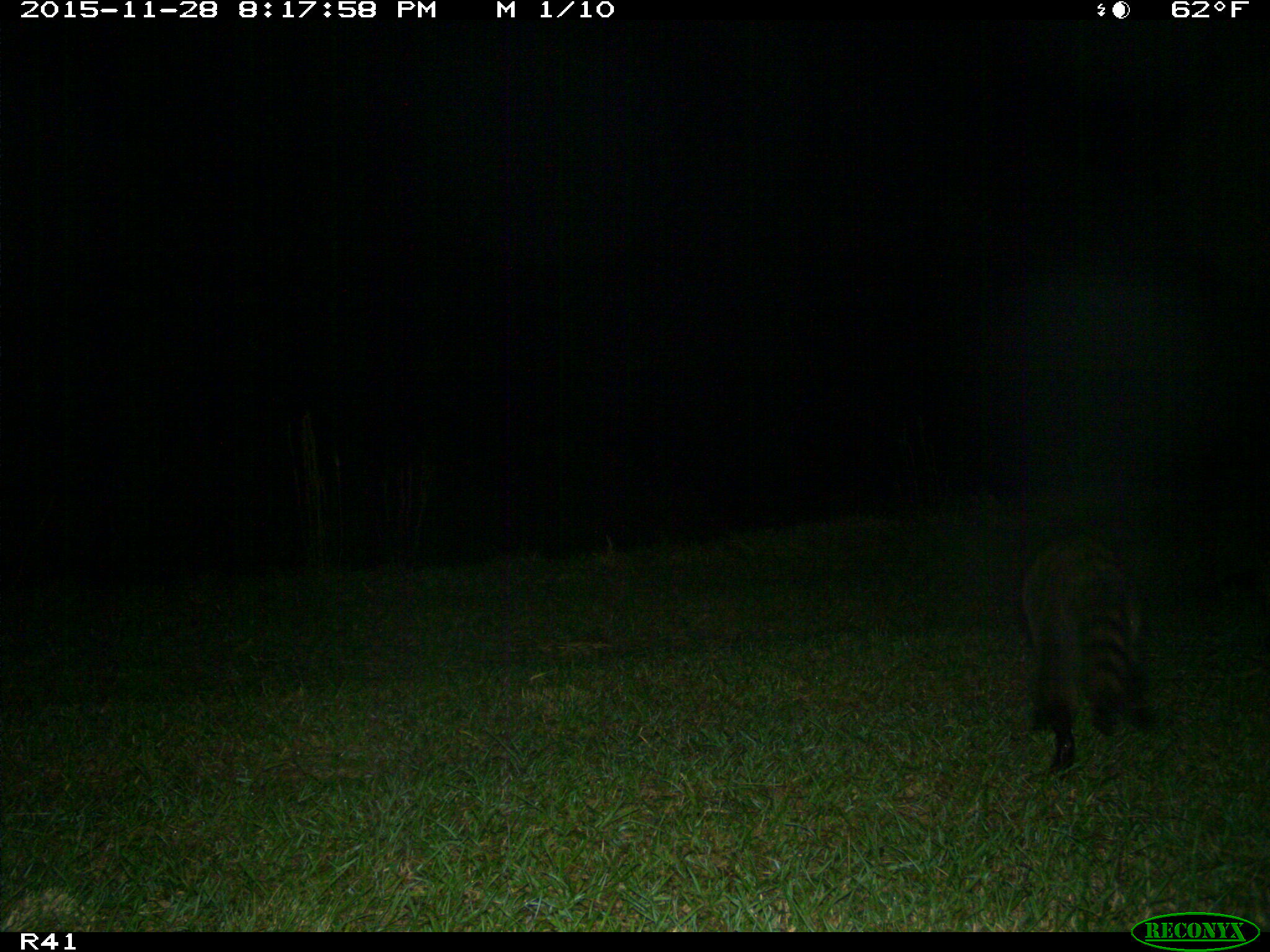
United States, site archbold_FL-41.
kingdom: Animalia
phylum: Chordata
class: Mammalia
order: Carnivora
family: Procyonidae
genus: Procyon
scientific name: Procyon lotor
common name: common raccoon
Procyon lotor (common raccoon).